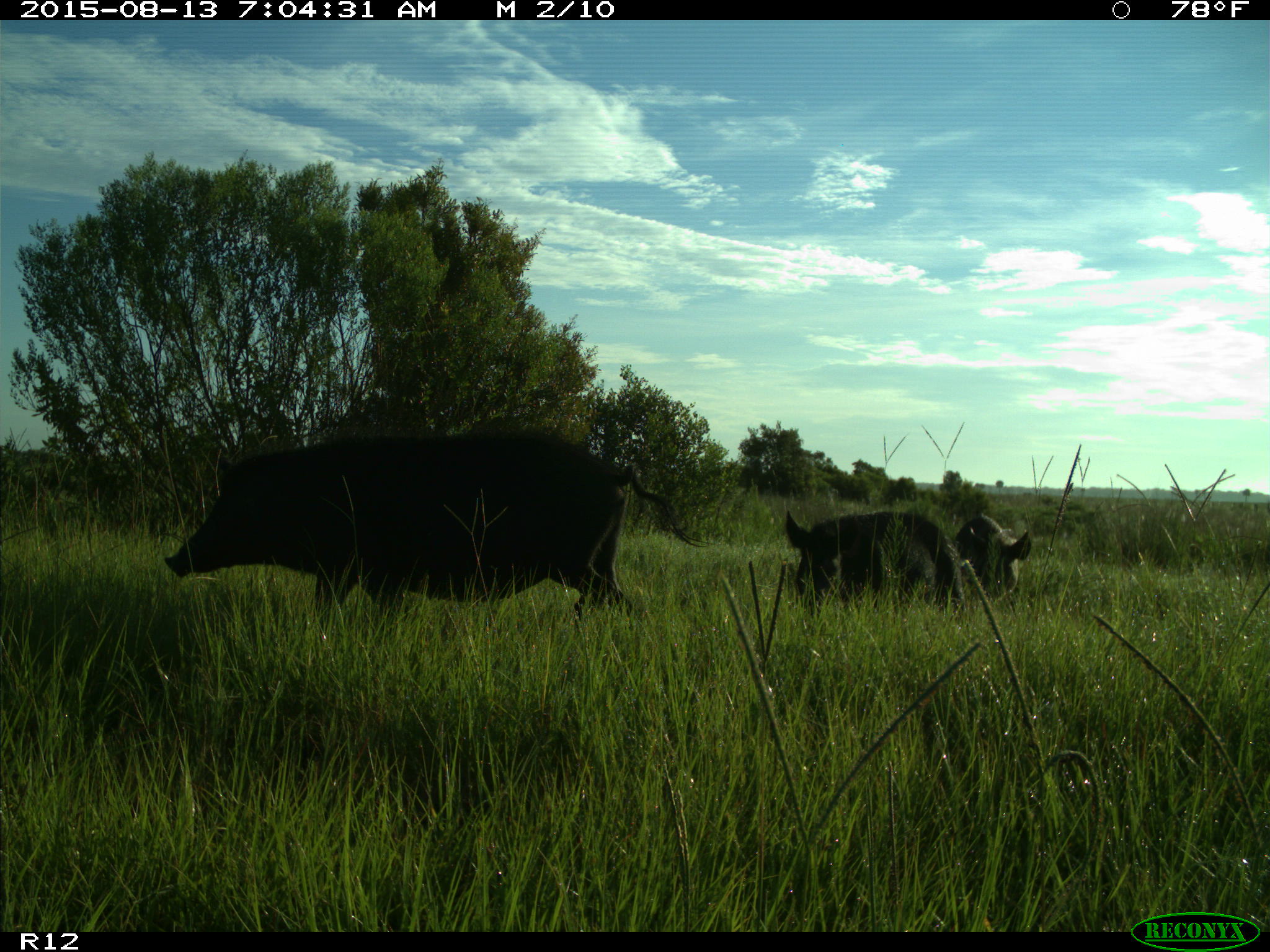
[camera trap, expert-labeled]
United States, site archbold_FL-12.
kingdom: Animalia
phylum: Chordata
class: Mammalia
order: Artiodactyla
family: Suidae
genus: Sus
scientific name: Sus scrofa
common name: wild boar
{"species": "Sus scrofa (wild boar)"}